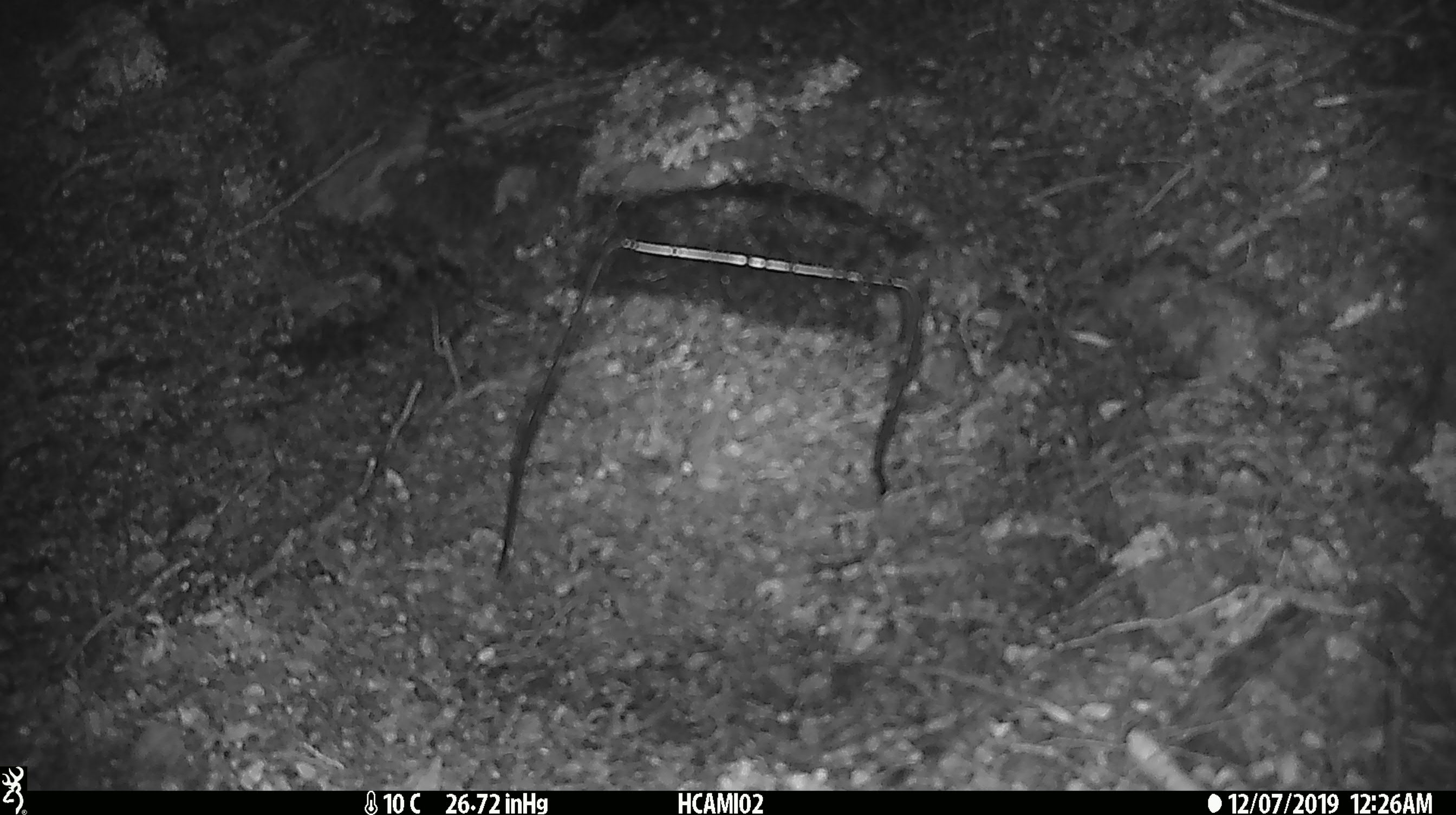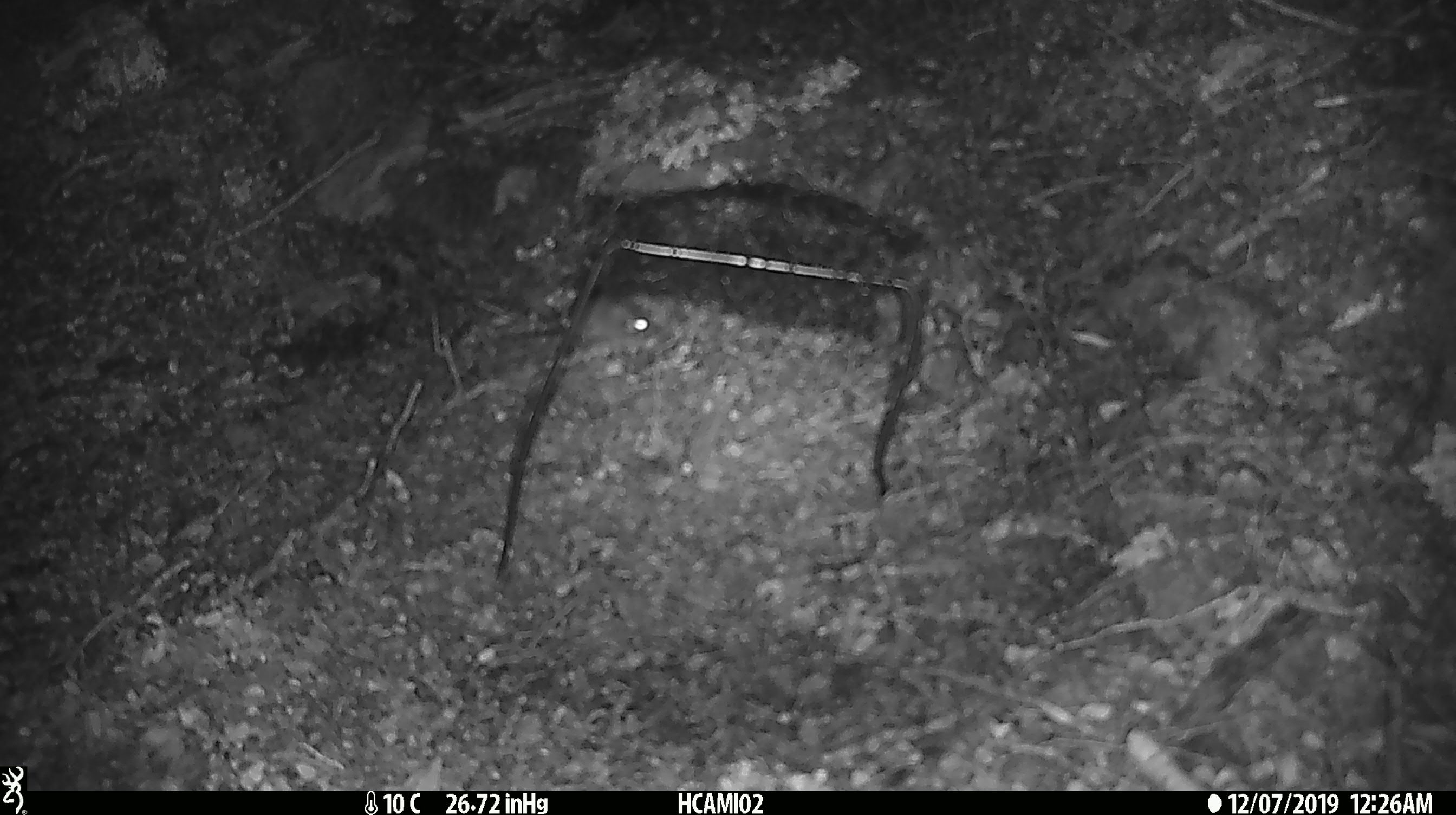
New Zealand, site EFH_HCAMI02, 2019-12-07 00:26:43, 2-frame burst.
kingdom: Animalia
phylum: Chordata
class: Mammalia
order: Rodentia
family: Muridae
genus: Mus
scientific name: Mus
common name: mouse